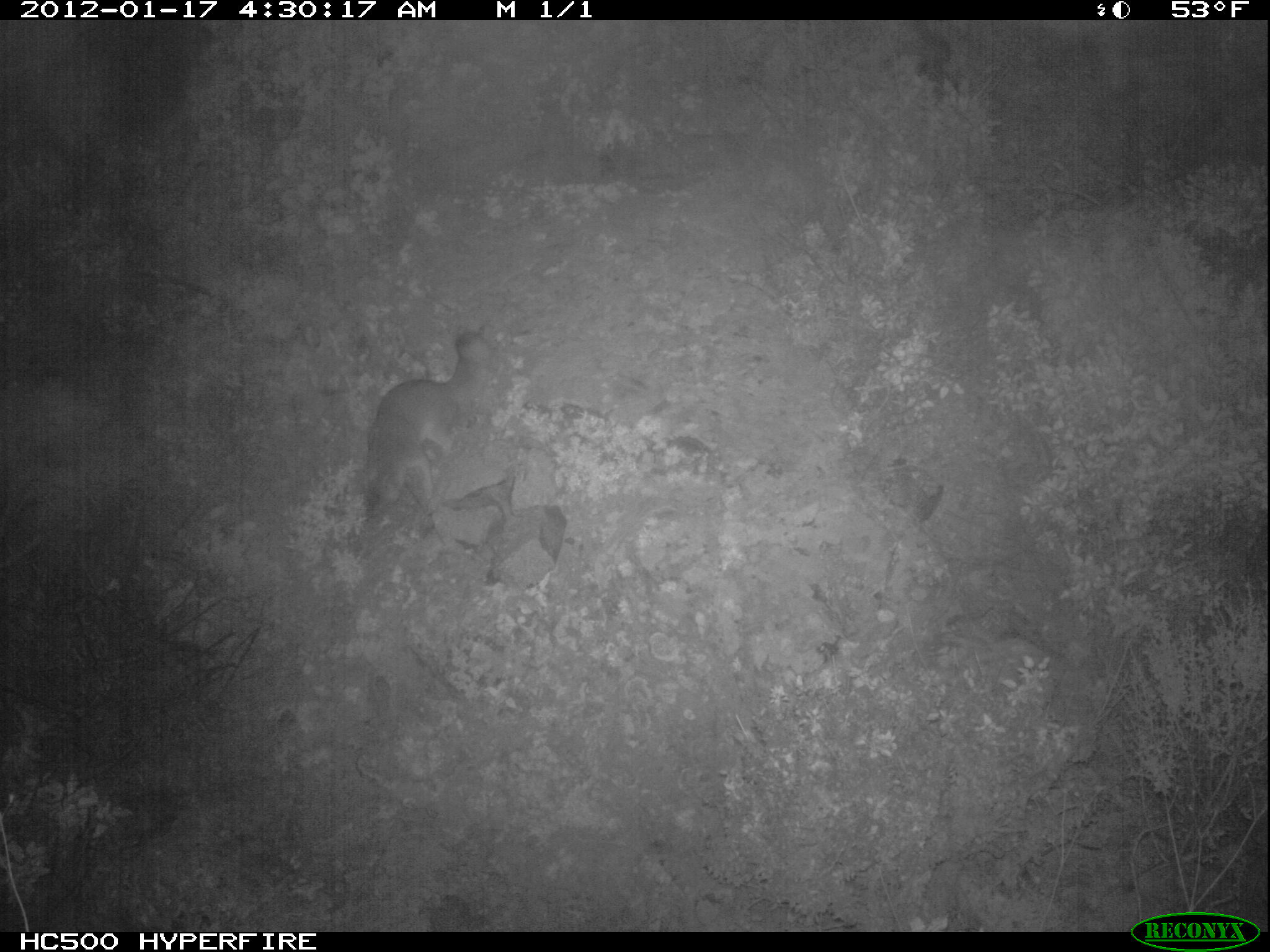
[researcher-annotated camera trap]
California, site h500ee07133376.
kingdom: Animalia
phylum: Chordata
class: Mammalia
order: Carnivora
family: Canidae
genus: Urocyon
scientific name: Urocyon littoralis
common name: island fox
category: fox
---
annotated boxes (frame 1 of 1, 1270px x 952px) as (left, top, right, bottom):
fox: (344, 330, 487, 529)